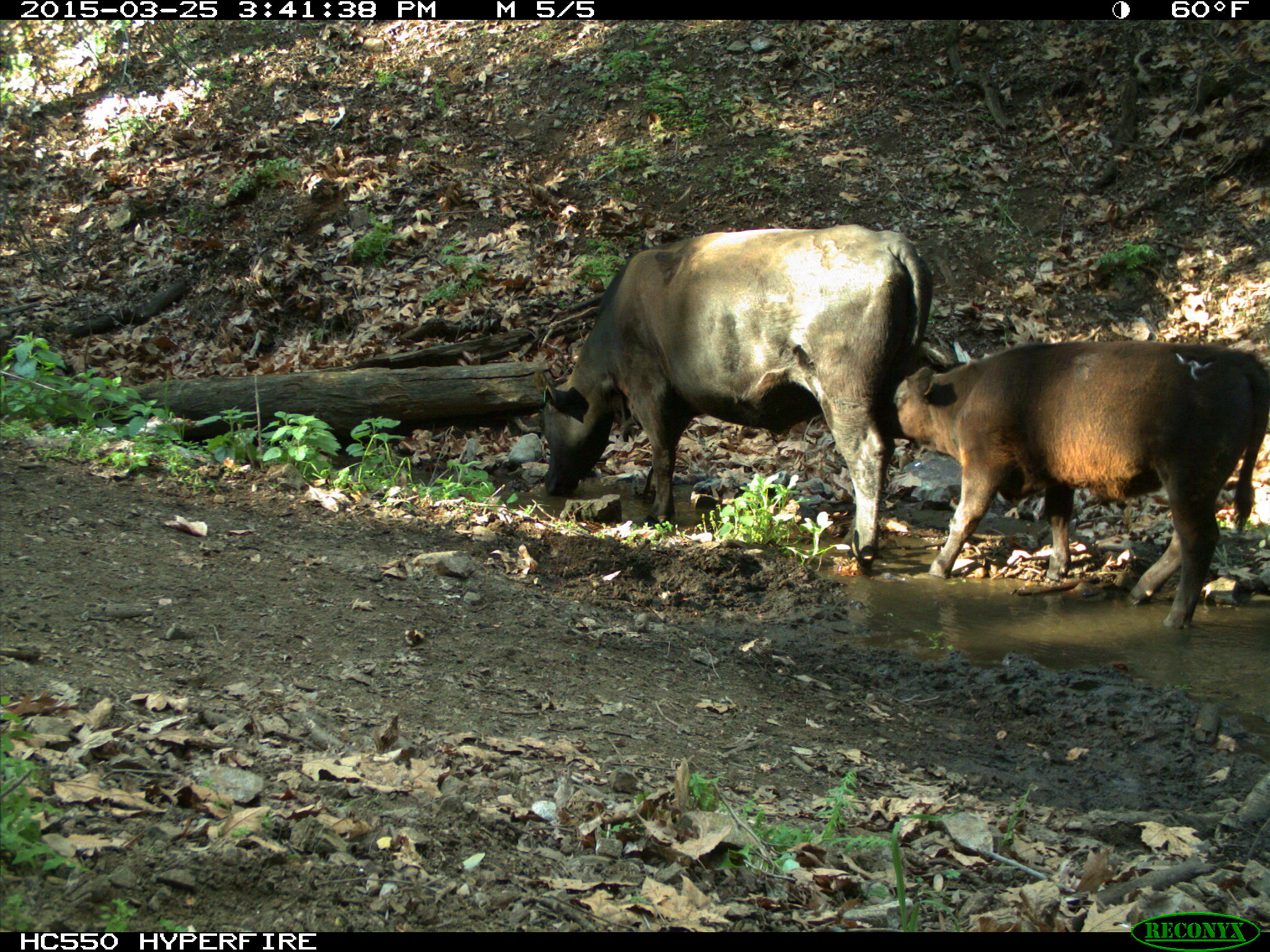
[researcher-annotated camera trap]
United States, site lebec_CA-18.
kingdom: Animalia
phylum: Chordata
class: Mammalia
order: Artiodactyla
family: Bovidae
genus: Bos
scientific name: Bos taurus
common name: domestic cow